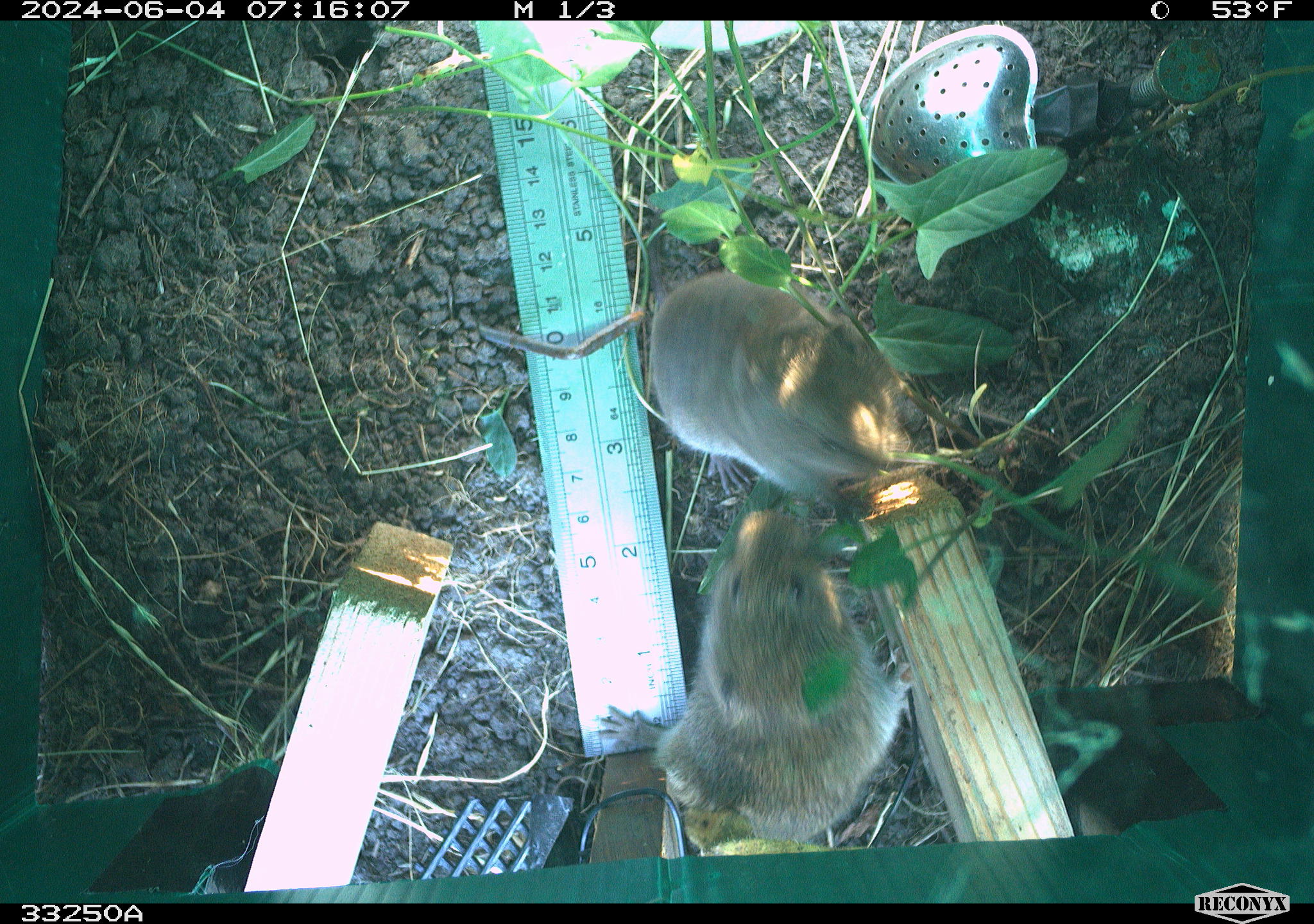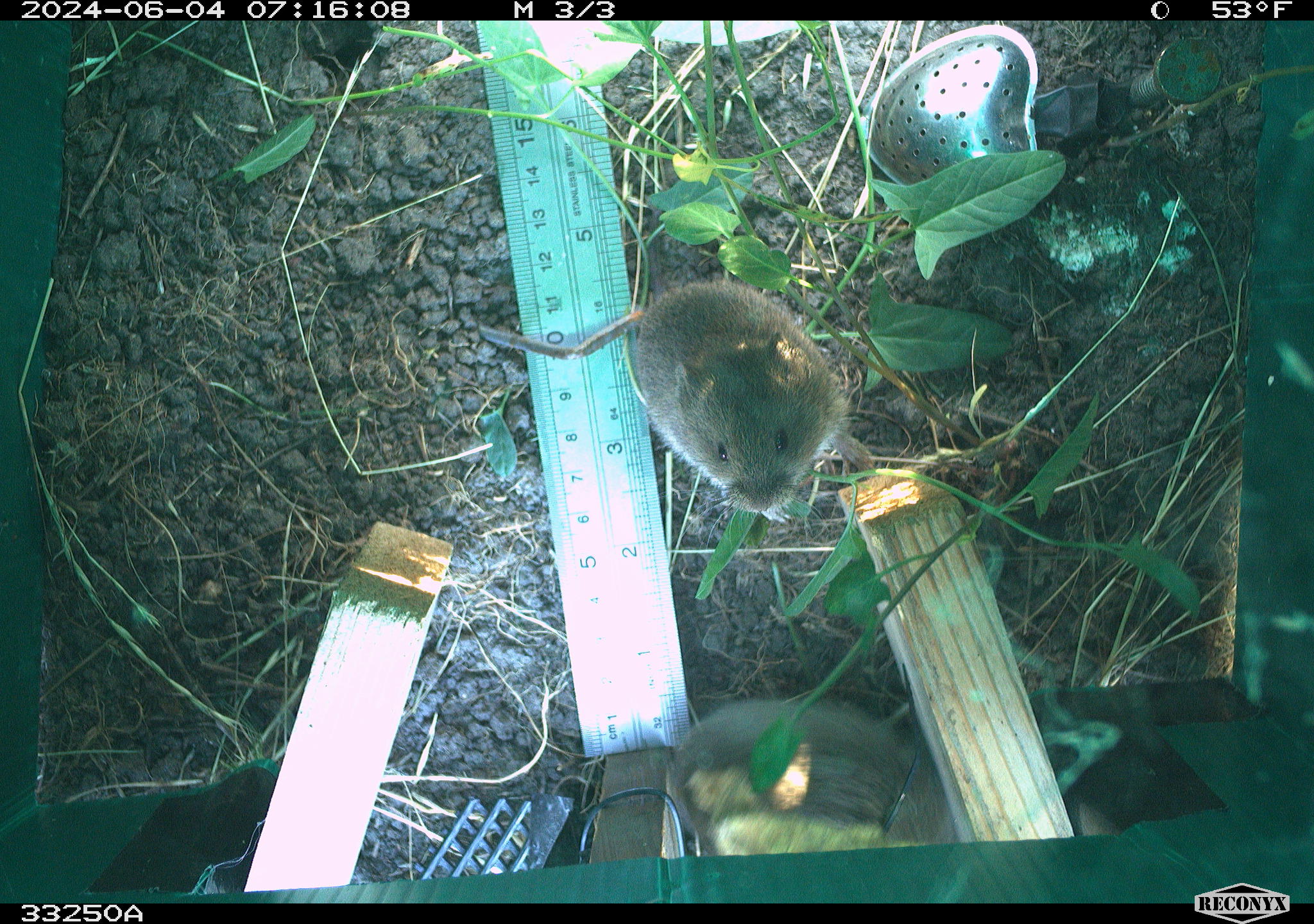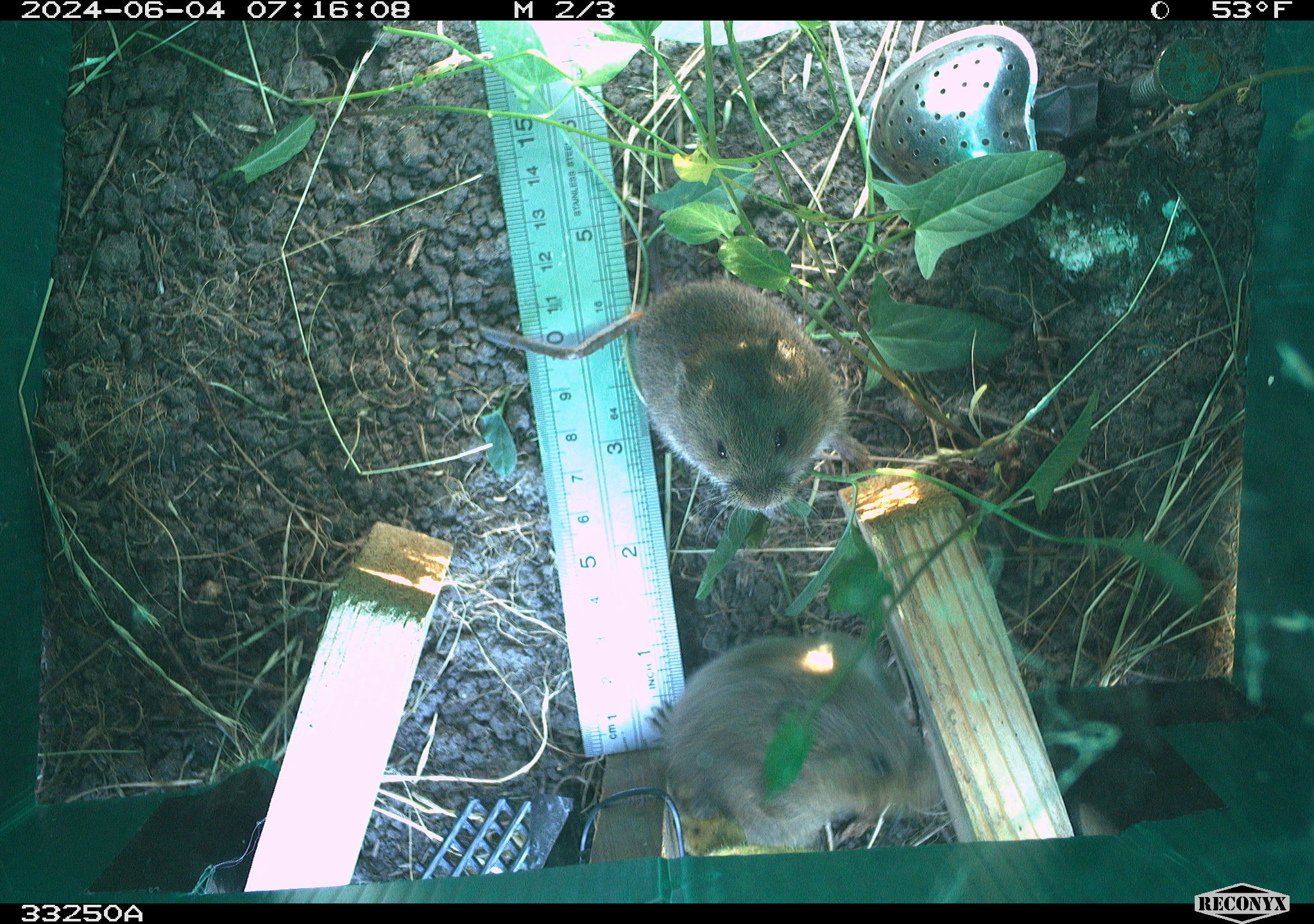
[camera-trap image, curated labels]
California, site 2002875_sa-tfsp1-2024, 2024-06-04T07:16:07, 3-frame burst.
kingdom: Animalia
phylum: Chordata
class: Mammalia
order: Rodentia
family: Cricetidae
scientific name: Arvicolinae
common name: voles, lemmings, and muskrats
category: arvicolinae subfamily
Arvicolinae subfamily (voles, lemmings, and muskrats) (Arvicolinae).